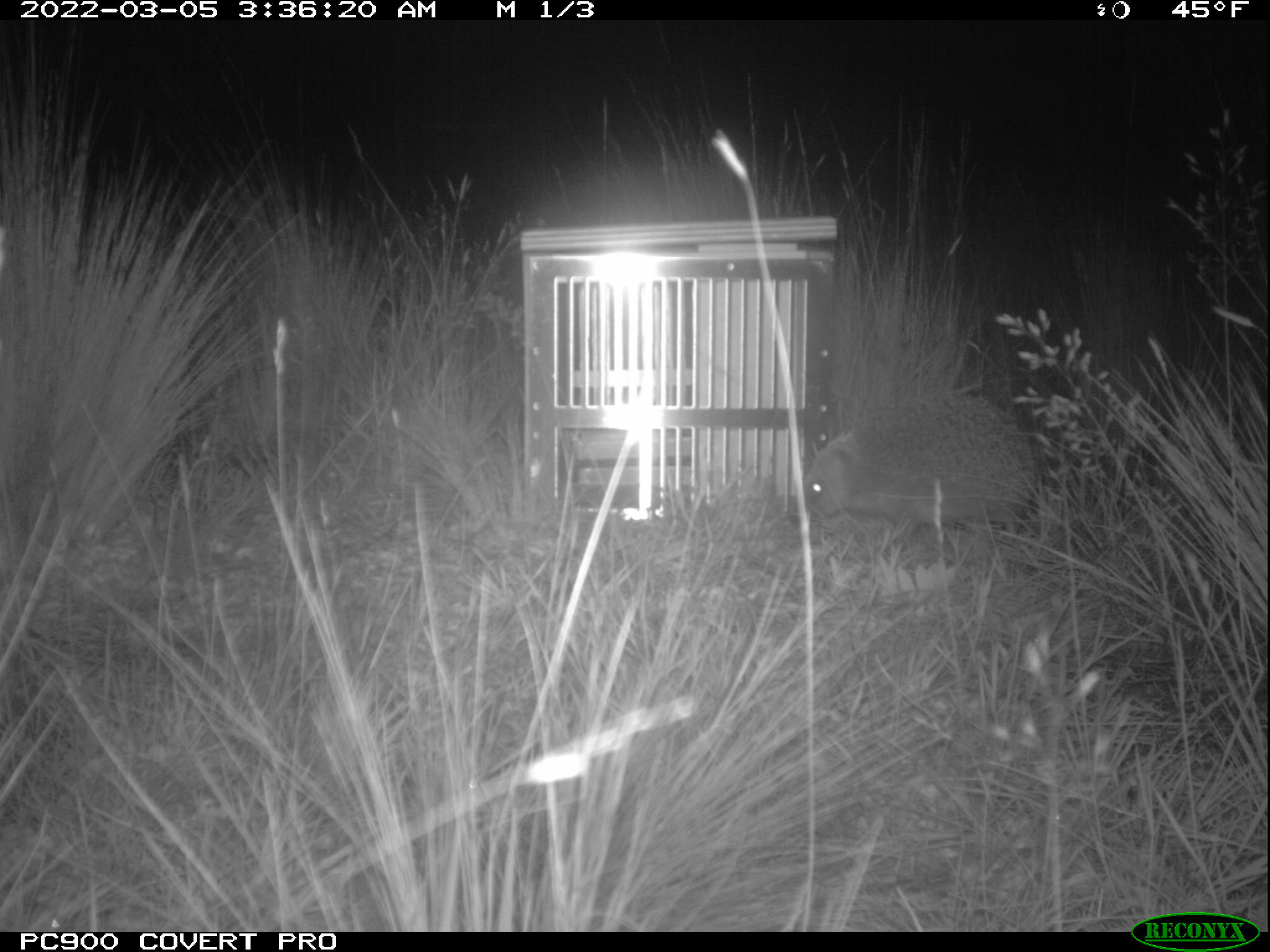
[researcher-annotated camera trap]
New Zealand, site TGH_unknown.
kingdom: Animalia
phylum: Chordata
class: Mammalia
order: Eulipotyphla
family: Erinaceidae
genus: Erinaceus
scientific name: Erinaceus europaeus europaeus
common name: european hedgehog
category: hedgehog